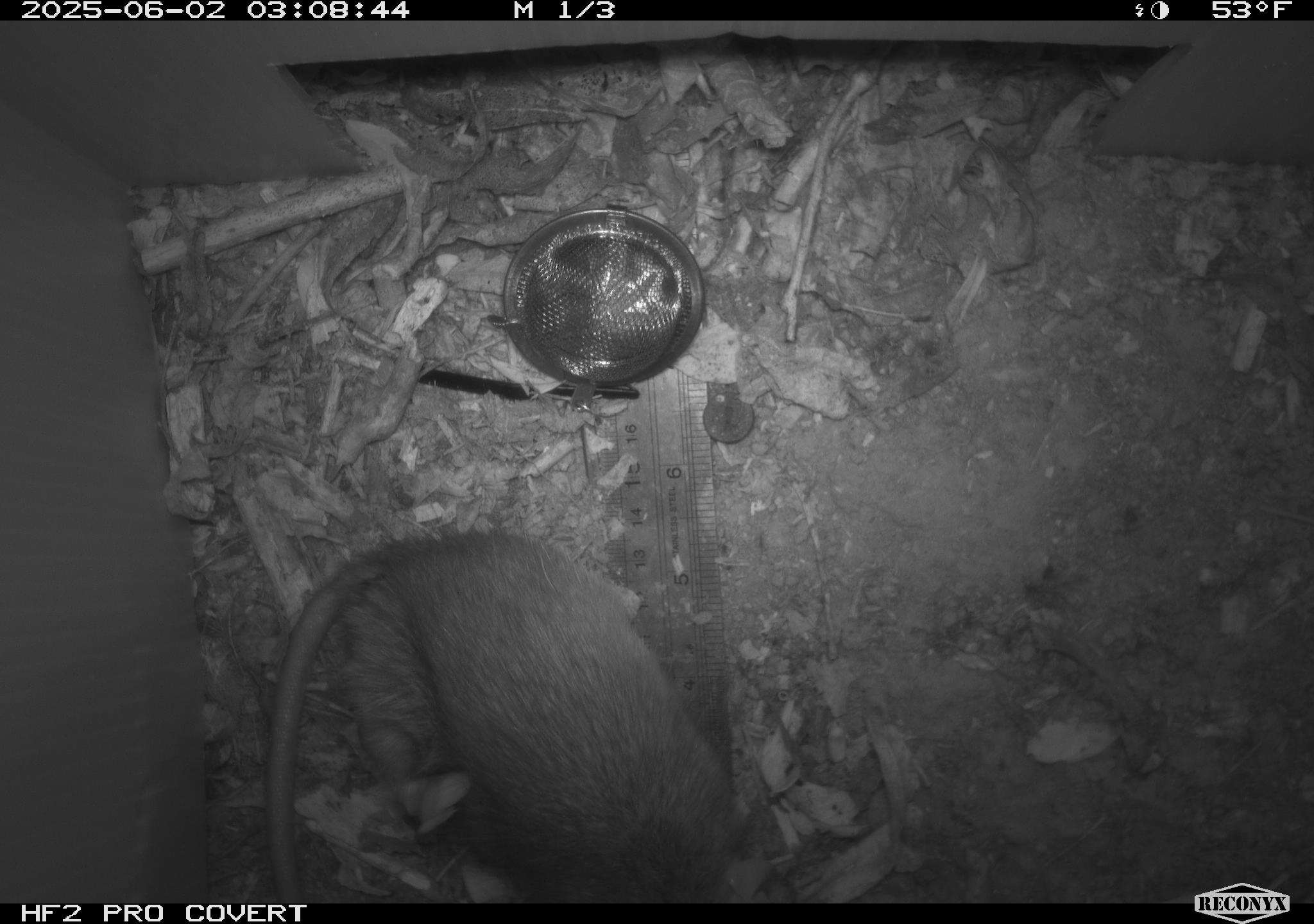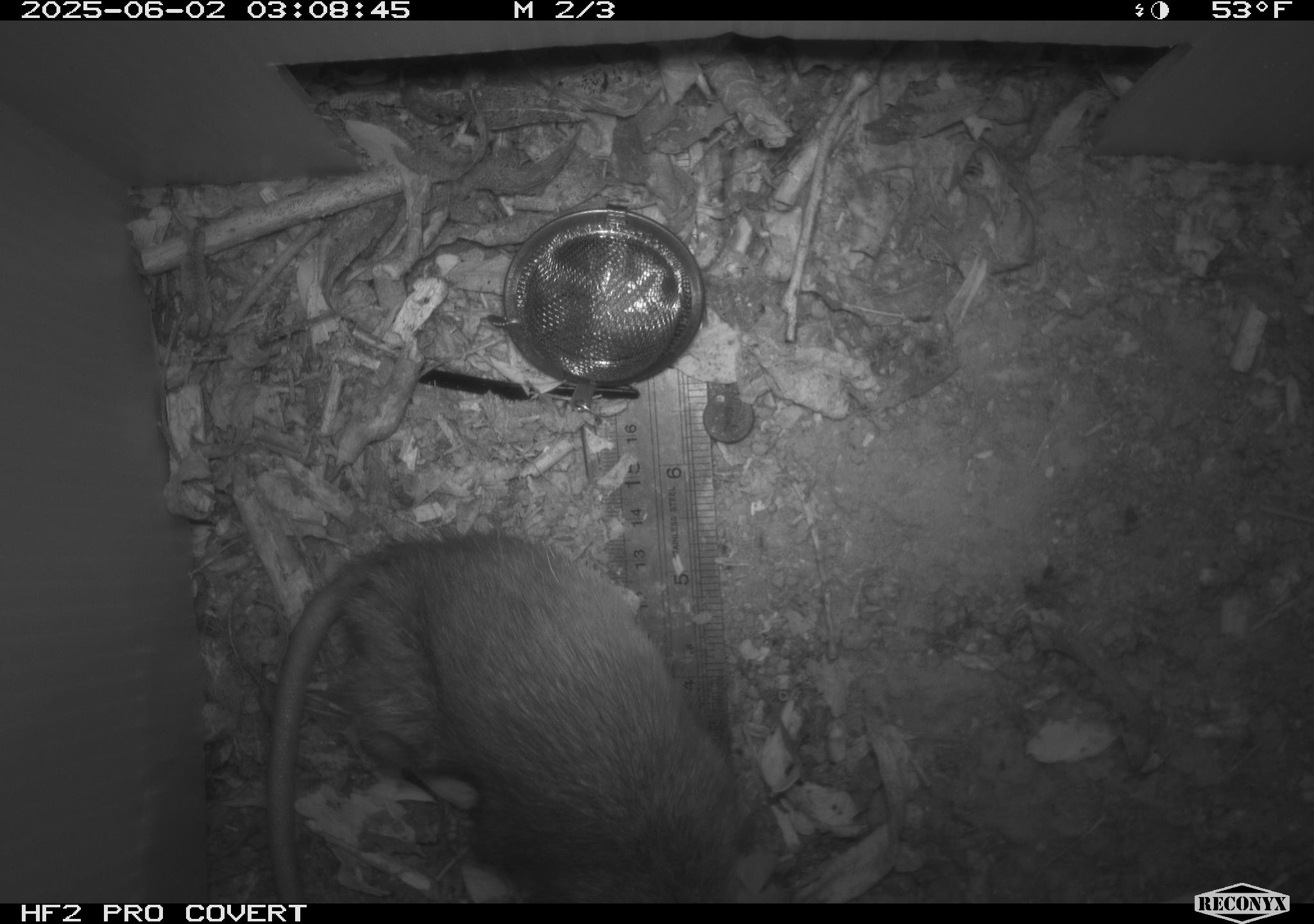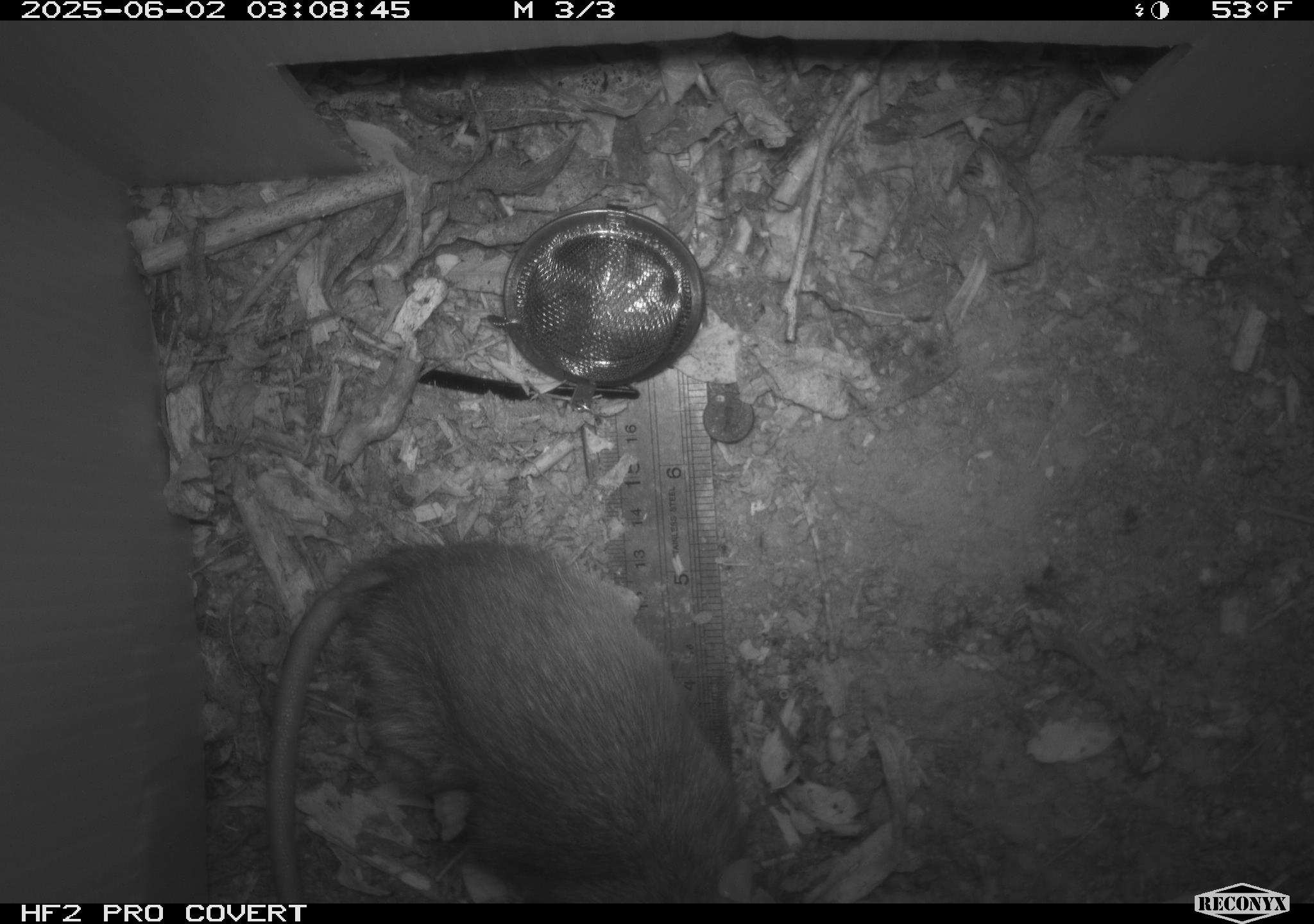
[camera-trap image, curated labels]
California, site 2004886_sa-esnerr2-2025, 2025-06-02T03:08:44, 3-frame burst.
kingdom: Animalia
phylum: Chordata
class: Mammalia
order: Rodentia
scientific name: Rodentia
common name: rodent